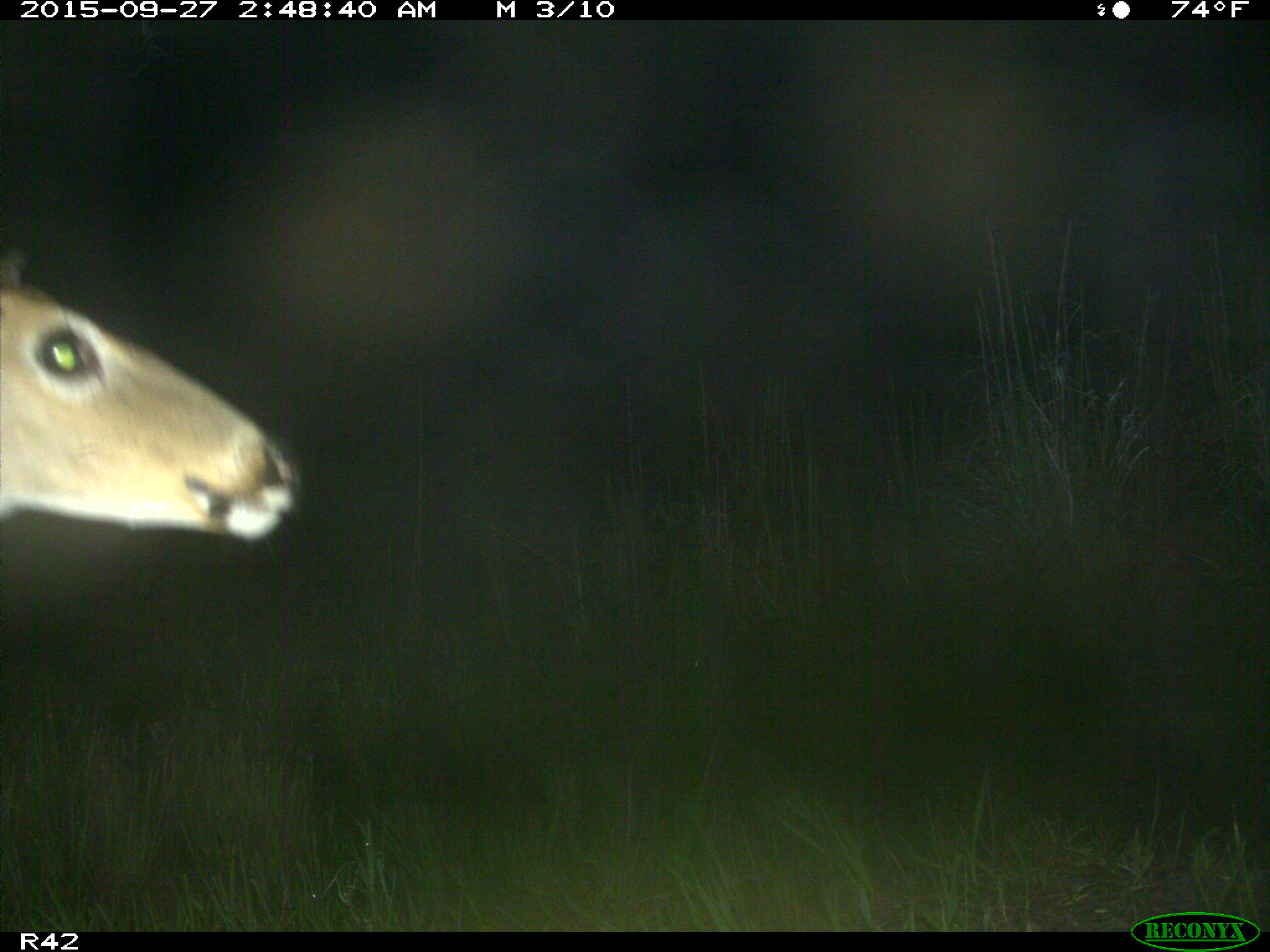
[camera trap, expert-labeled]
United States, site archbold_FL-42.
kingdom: Animalia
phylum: Chordata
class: Mammalia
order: Artiodactyla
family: Cervidae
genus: Odocoileus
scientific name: Odocoileus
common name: deer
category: unidentified deer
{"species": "unidentified deer (deer) (Odocoileus)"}